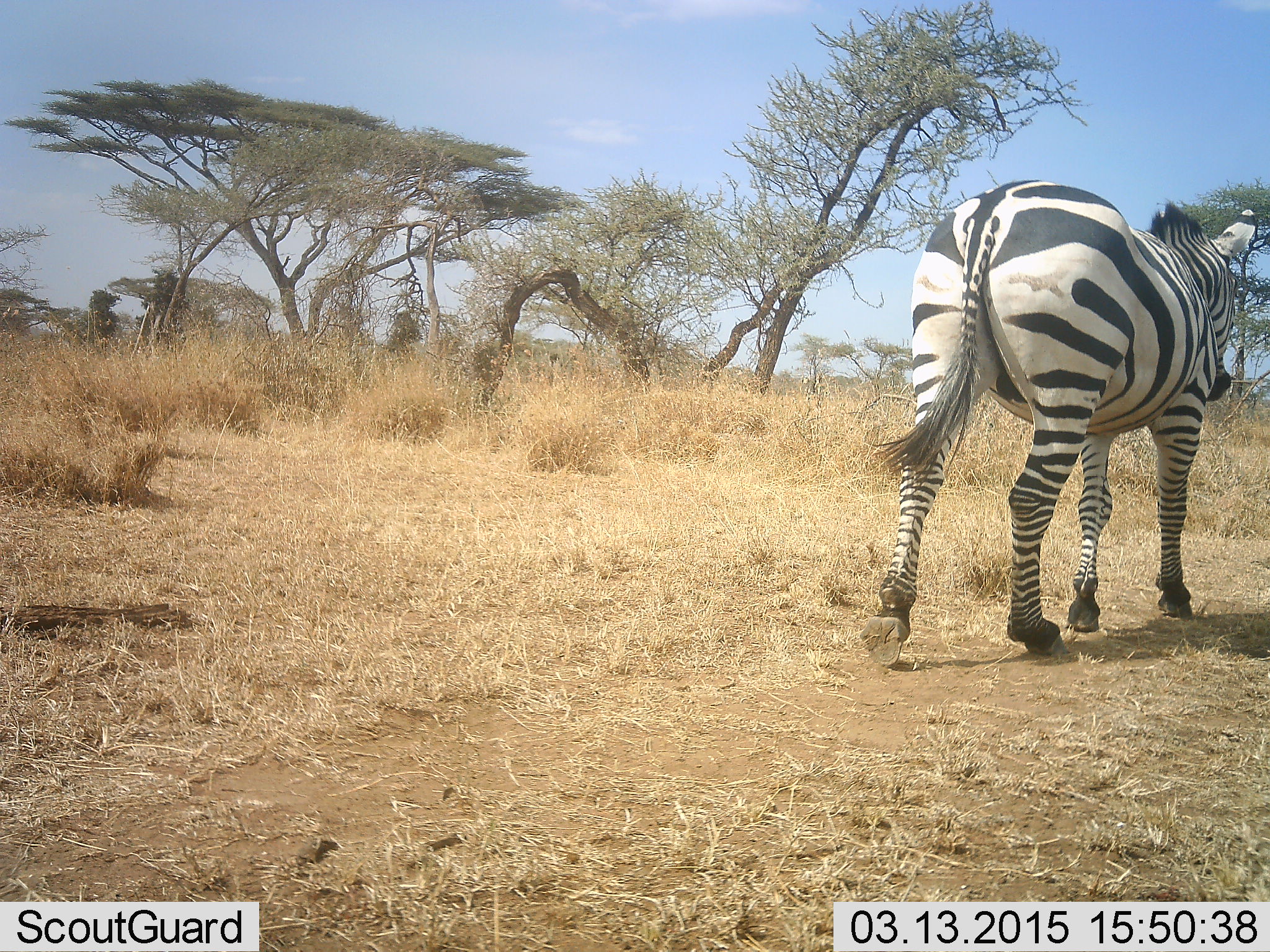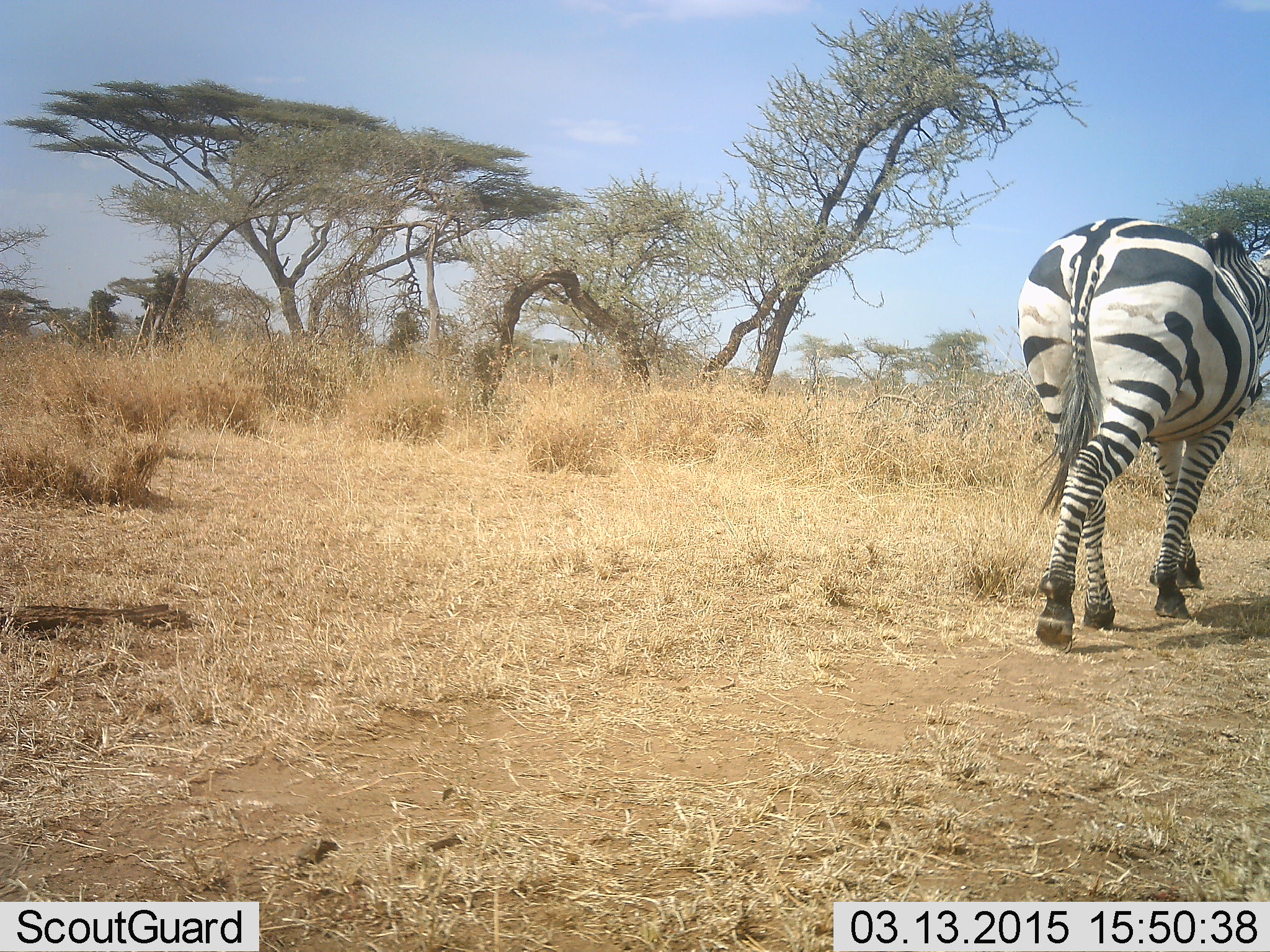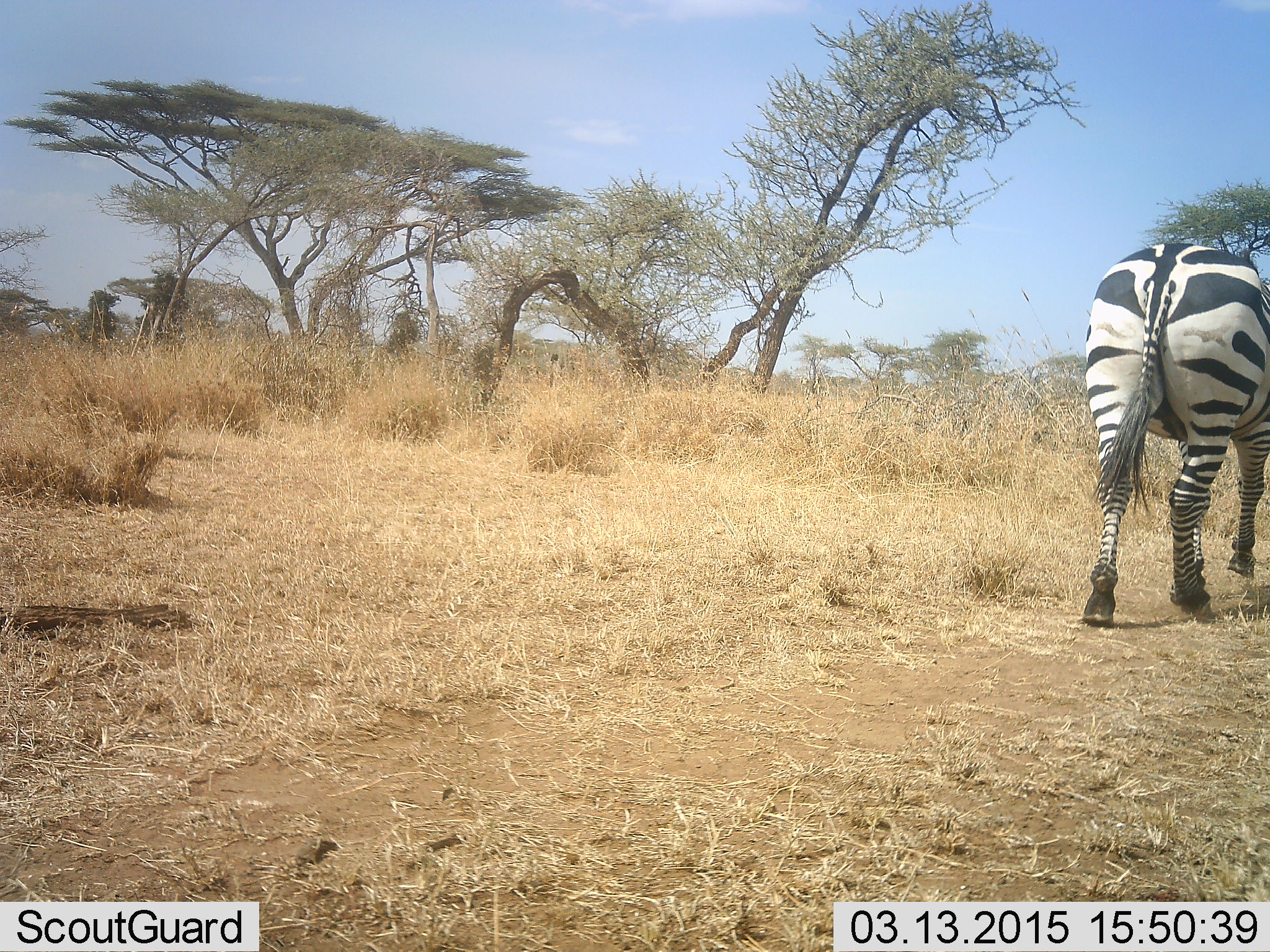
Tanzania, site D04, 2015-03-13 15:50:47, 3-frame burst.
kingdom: Animalia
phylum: Chordata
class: Mammalia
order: Perissodactyla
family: Equidae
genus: Equus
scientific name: Equus quagga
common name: plains zebra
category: zebra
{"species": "zebra (plains zebra) (Equus quagga)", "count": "1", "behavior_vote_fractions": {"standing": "0%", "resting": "0%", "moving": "100%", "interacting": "0%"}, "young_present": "0%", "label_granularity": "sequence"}